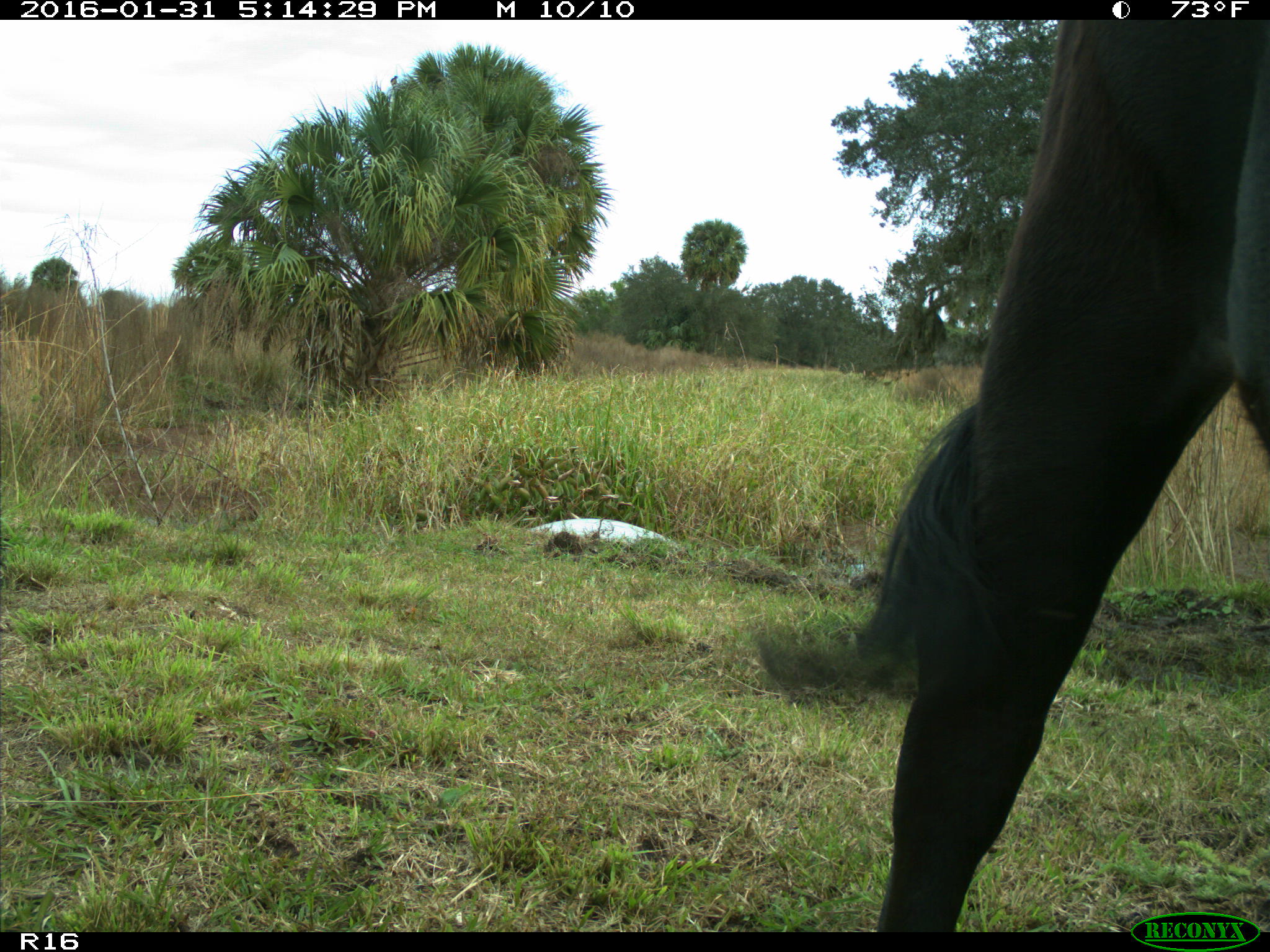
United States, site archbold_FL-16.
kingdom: Animalia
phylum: Chordata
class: Mammalia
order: Artiodactyla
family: Bovidae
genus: Bos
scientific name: Bos taurus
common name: domestic cow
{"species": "Bos taurus (domestic cow)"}